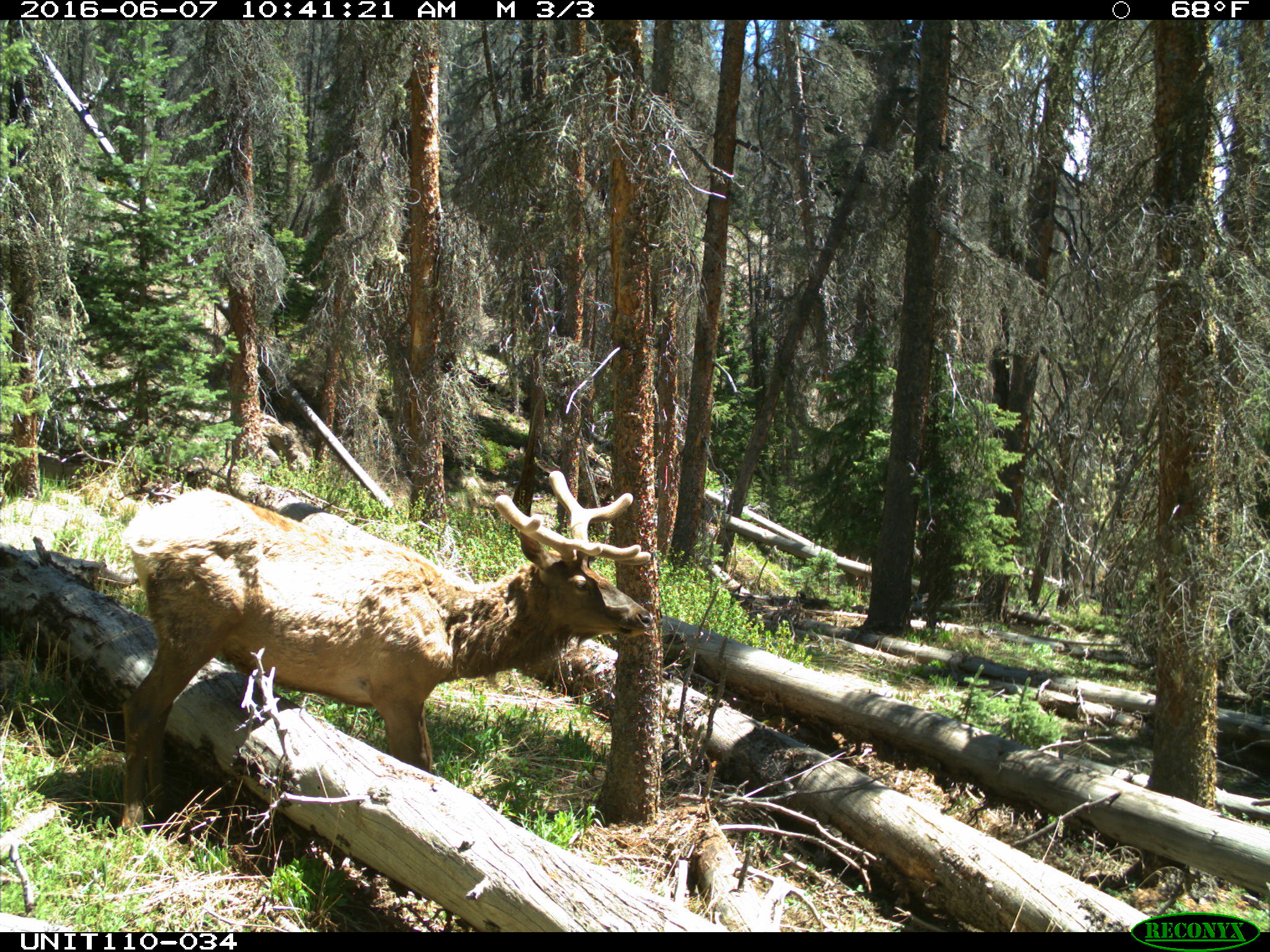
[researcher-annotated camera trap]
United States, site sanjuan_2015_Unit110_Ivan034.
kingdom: Animalia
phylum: Chordata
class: Mammalia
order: Artiodactyla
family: Cervidae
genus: Cervus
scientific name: Cervus elaphus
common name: red deer